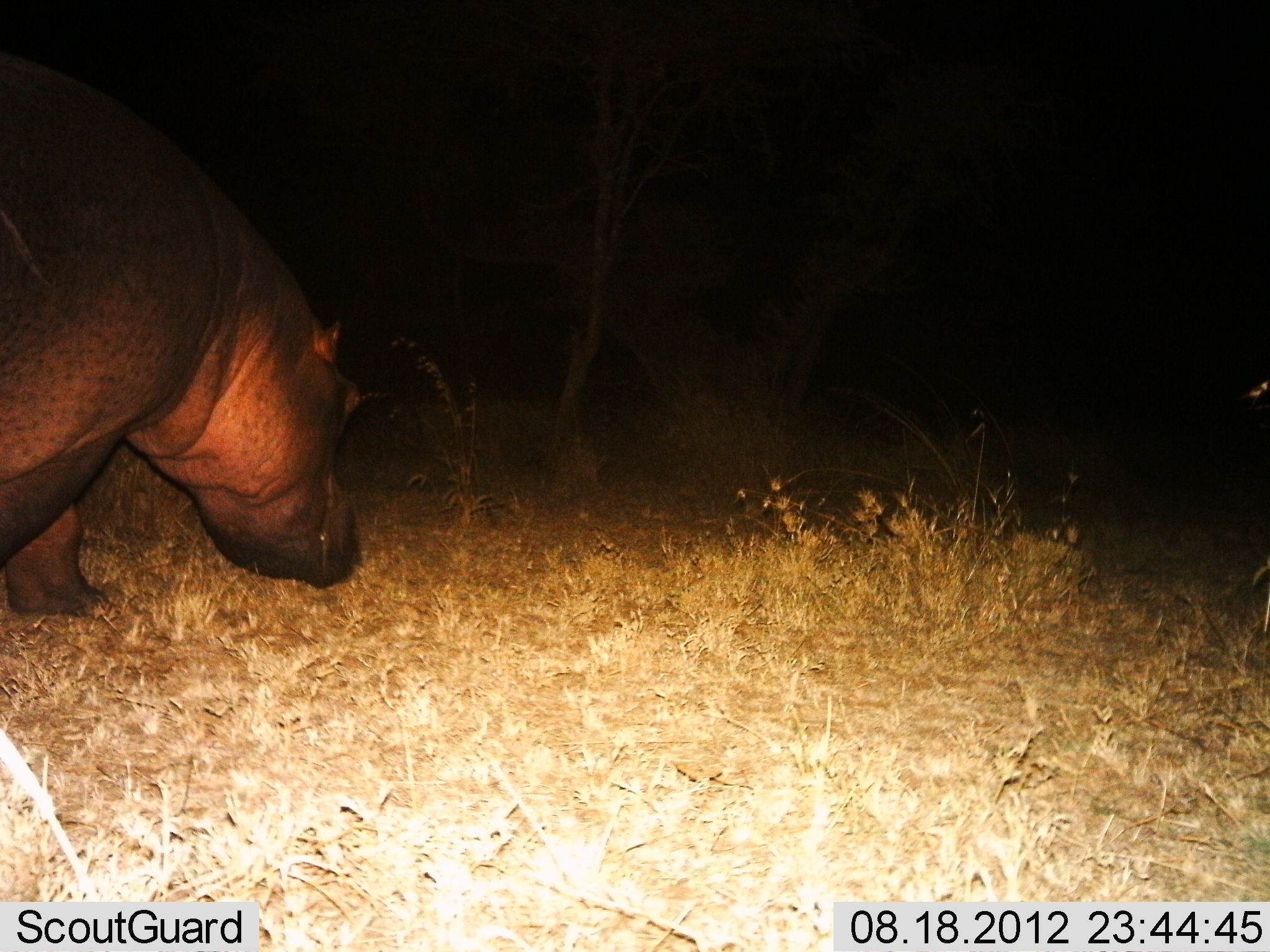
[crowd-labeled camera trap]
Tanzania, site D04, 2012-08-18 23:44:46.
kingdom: Animalia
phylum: Chordata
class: Mammalia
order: Artiodactyla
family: Hippopotamidae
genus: Hippopotamus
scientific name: Hippopotamus amphibius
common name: hippopotamus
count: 1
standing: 60%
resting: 0%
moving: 30%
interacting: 0%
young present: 0%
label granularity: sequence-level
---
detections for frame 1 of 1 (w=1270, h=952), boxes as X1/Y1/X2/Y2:
animal: 0/53/376/623